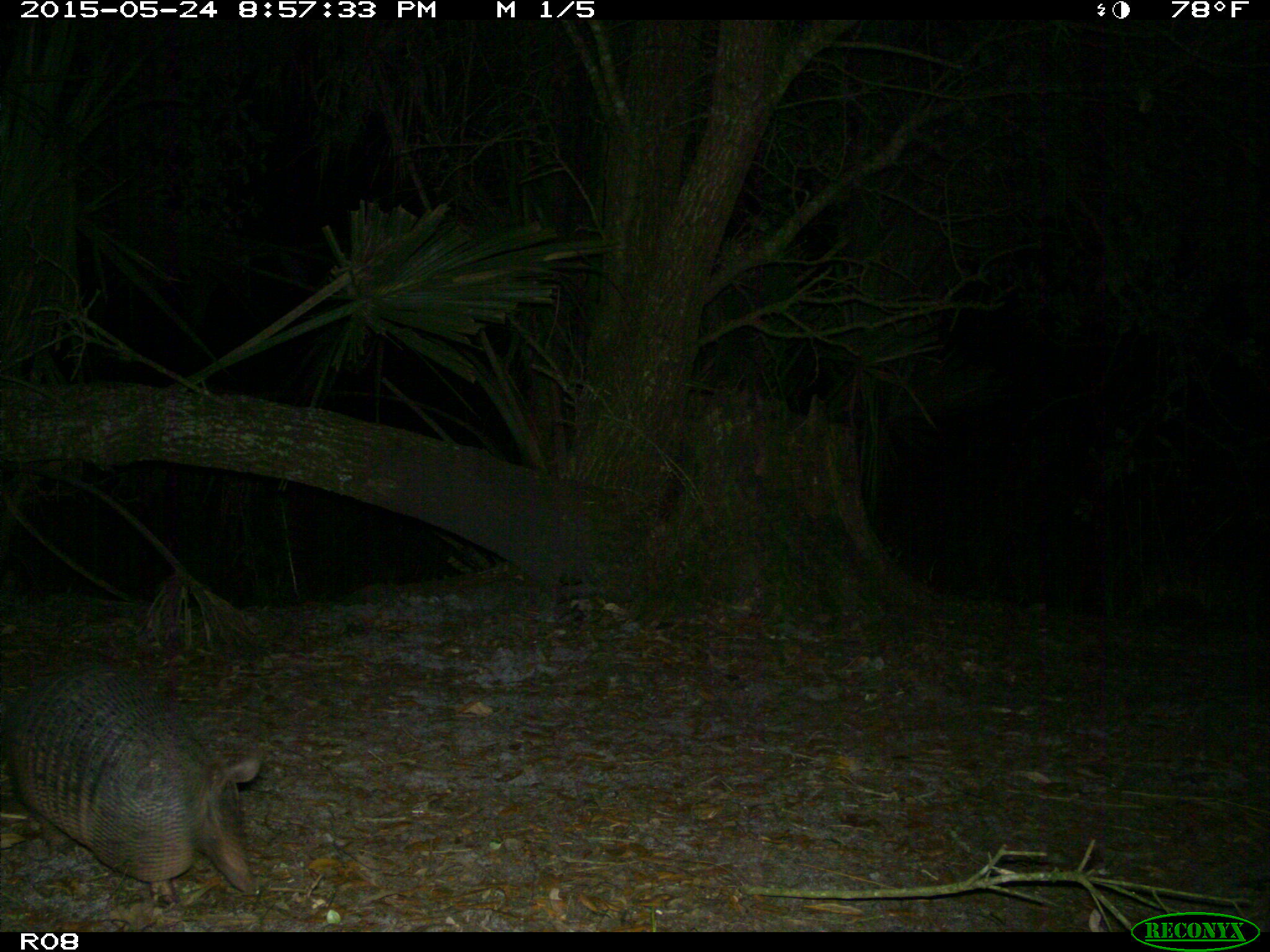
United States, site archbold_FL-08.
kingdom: Animalia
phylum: Chordata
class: Mammalia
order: Cingulata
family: Dasypodidae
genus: Dasypus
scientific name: Dasypus novemcinctus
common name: nine-banded armadillo